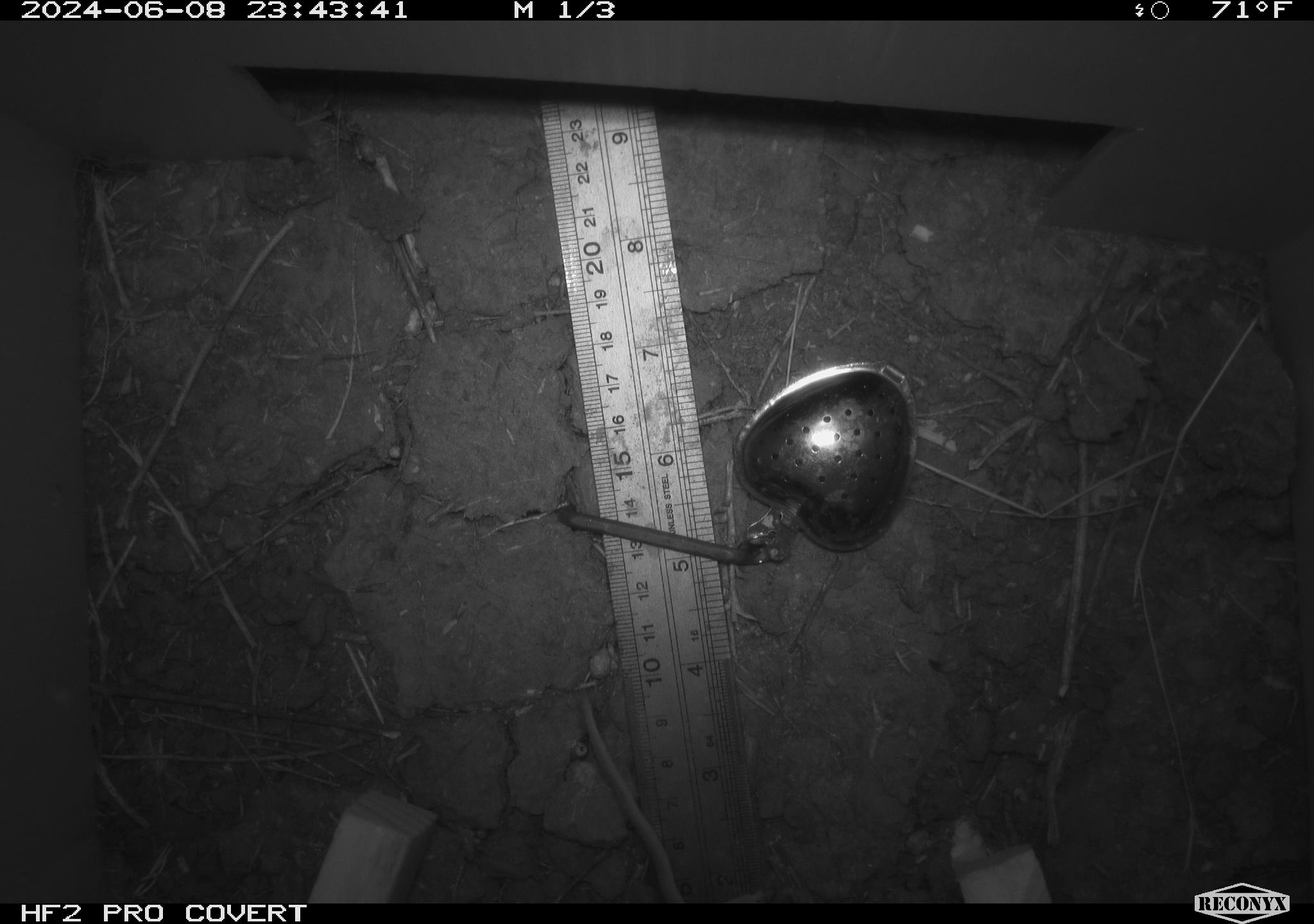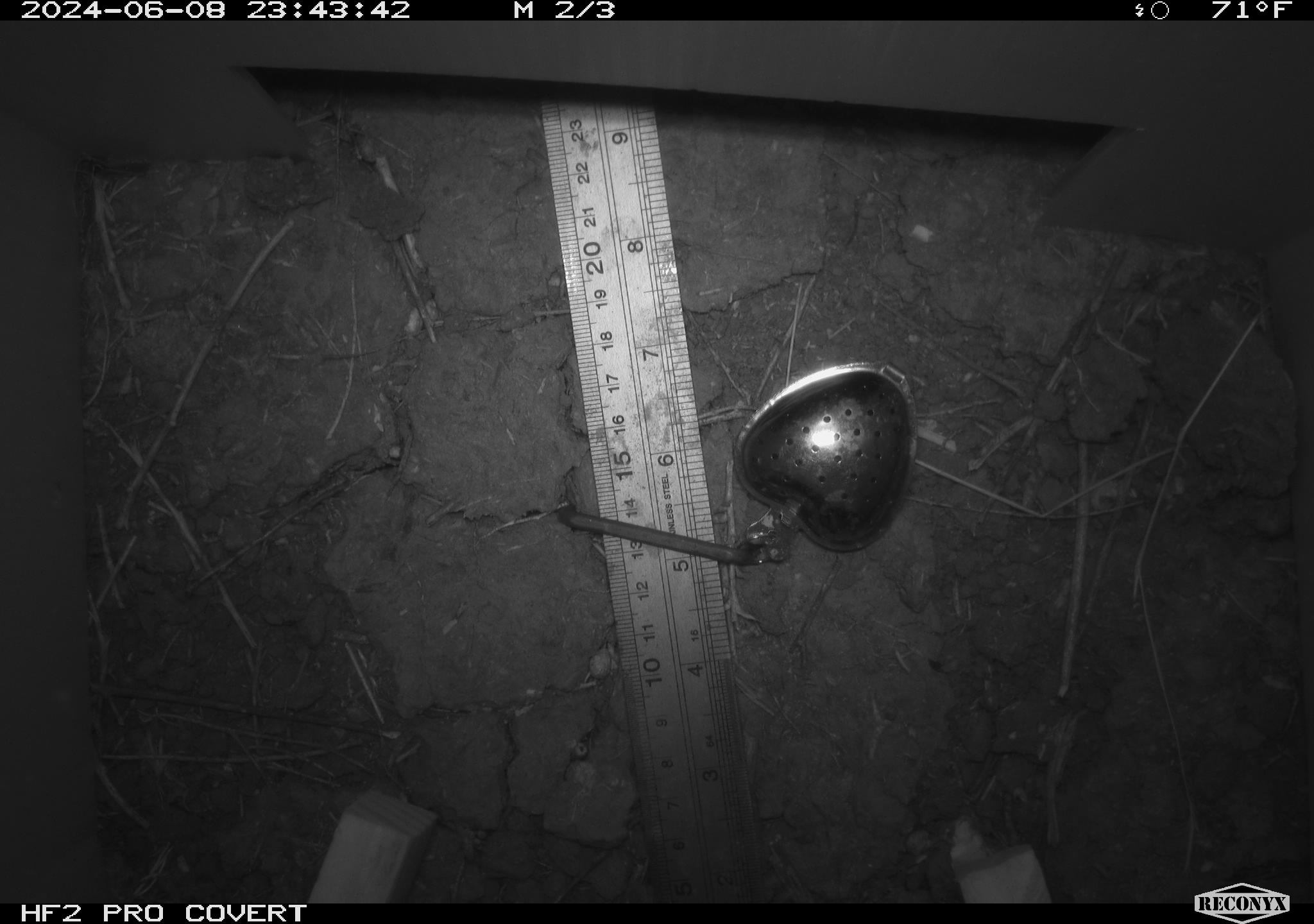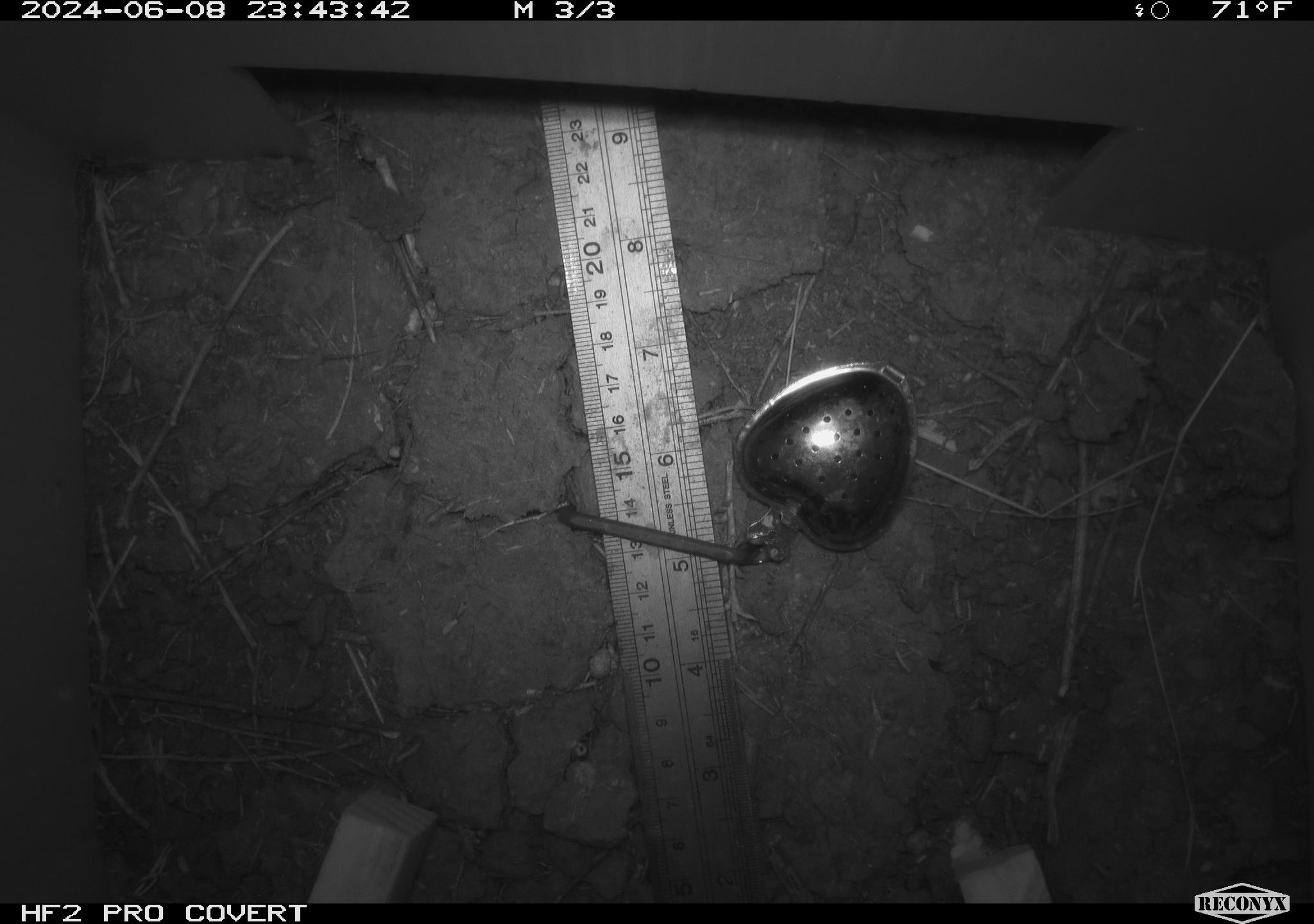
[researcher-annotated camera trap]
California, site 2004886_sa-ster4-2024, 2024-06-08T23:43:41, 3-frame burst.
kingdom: Animalia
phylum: Chordata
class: Mammalia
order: Rodentia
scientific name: Rodentia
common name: mouse species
Mouse species (Rodentia).